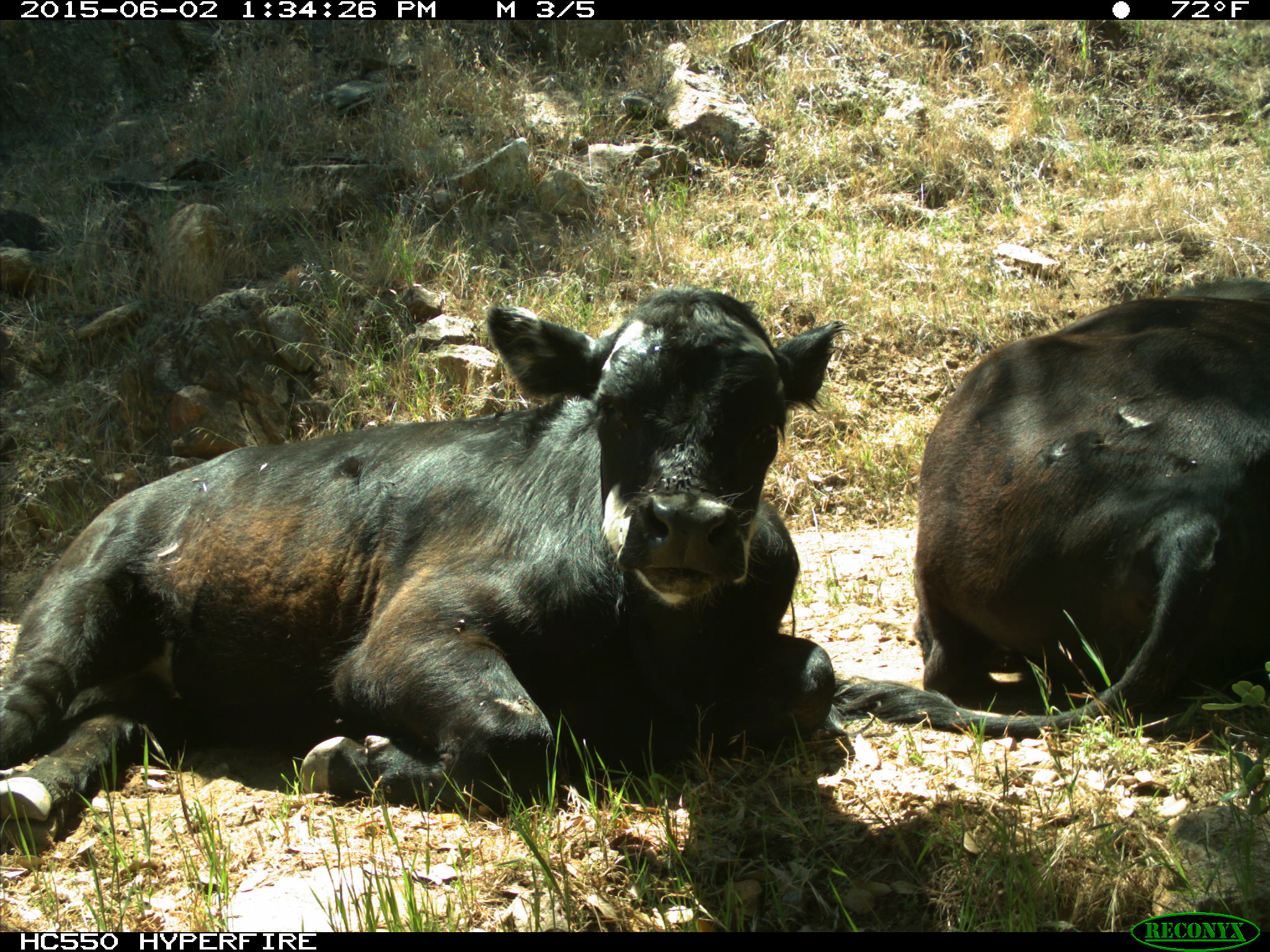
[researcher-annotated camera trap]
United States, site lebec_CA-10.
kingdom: Animalia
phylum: Chordata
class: Mammalia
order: Artiodactyla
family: Bovidae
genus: Bos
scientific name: Bos taurus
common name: domestic cow